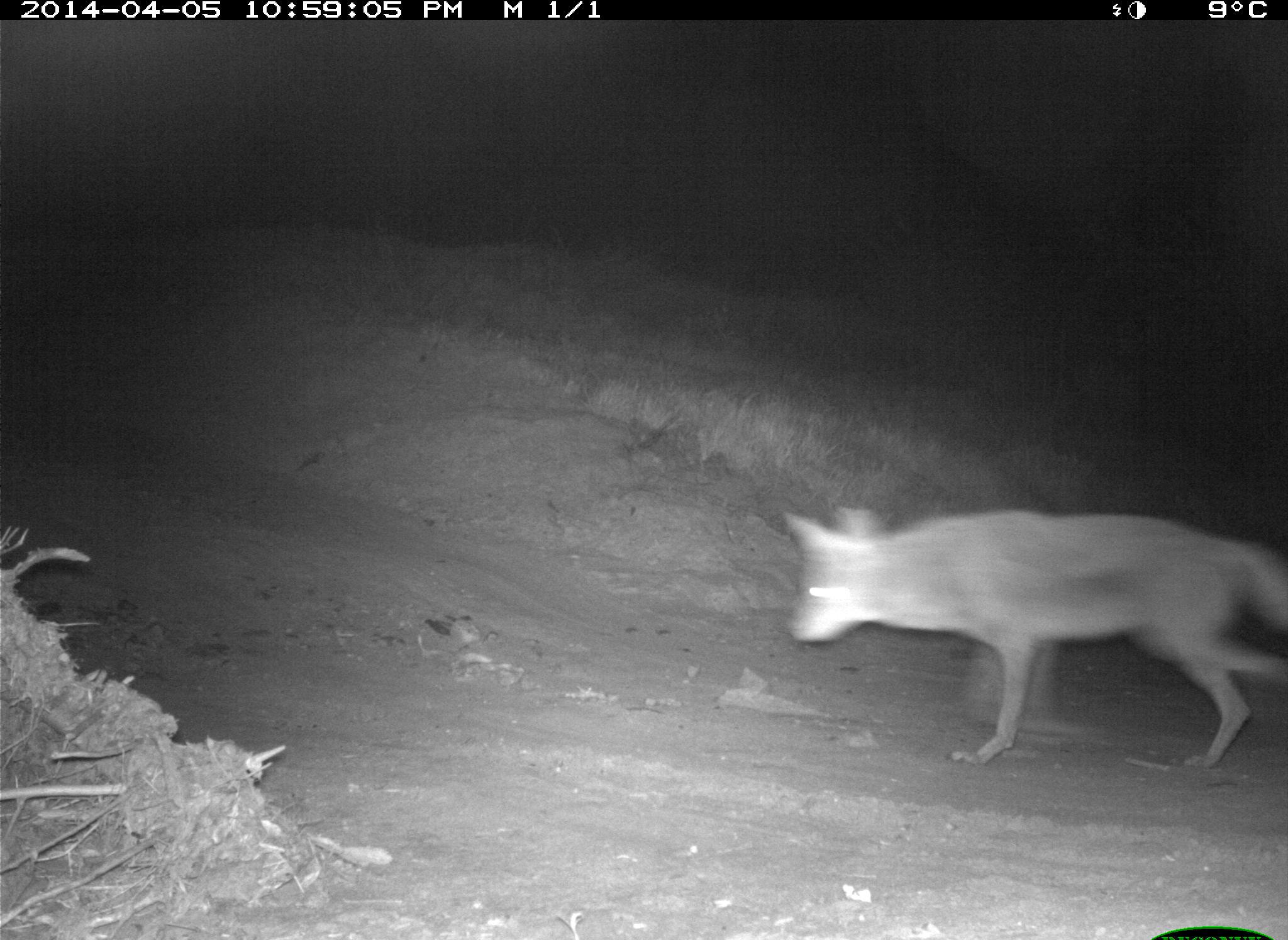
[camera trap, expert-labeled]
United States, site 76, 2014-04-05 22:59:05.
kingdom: Animalia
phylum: Chordata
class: Mammalia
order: Carnivora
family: Canidae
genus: Canis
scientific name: Canis latrans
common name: coyote